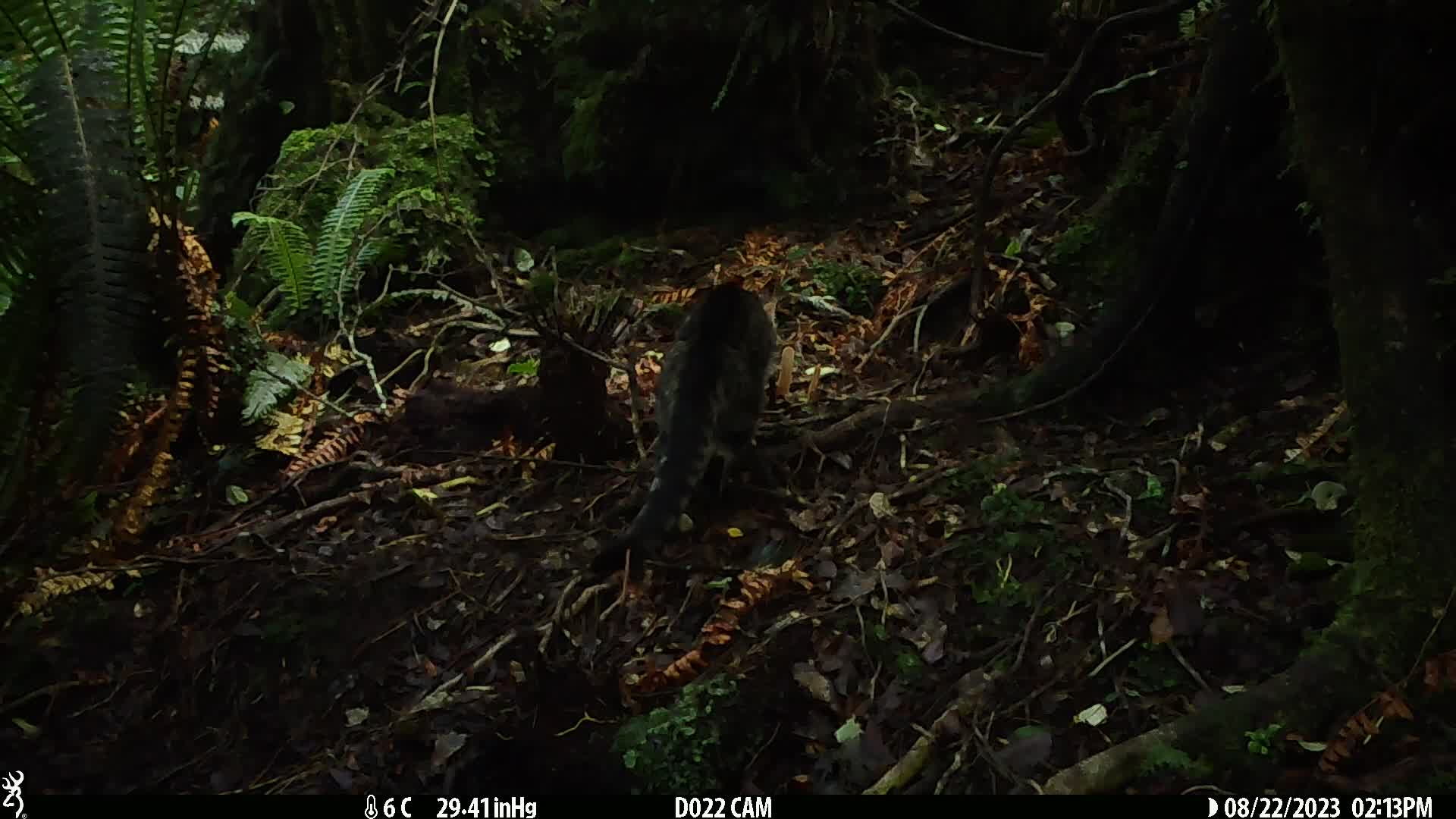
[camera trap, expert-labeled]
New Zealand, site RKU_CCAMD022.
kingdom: Animalia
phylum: Chordata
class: Mammalia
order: Carnivora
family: Felidae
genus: Felis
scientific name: Felis catus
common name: domestic cat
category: cat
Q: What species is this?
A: Cat (domestic cat) (Felis catus).